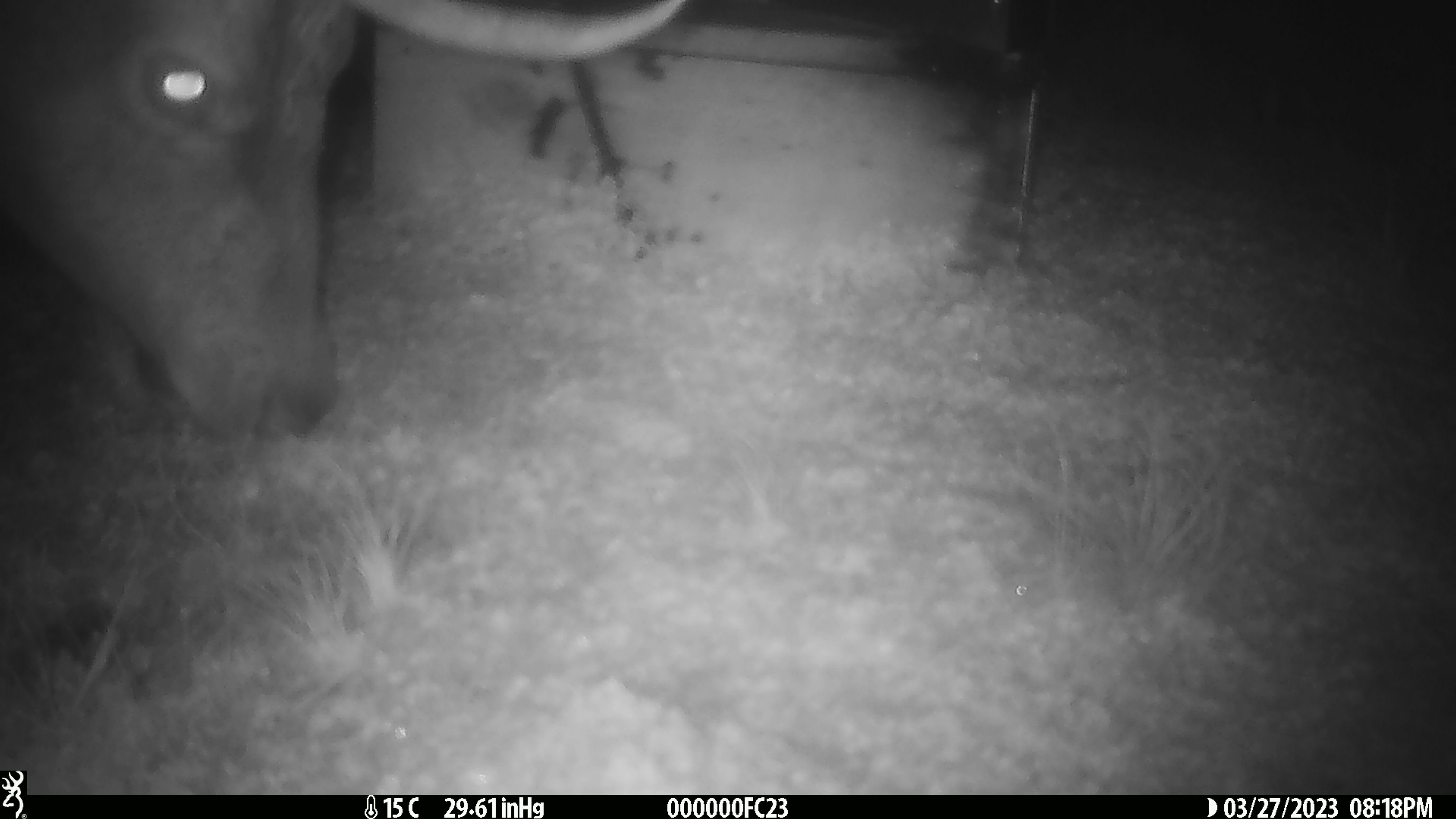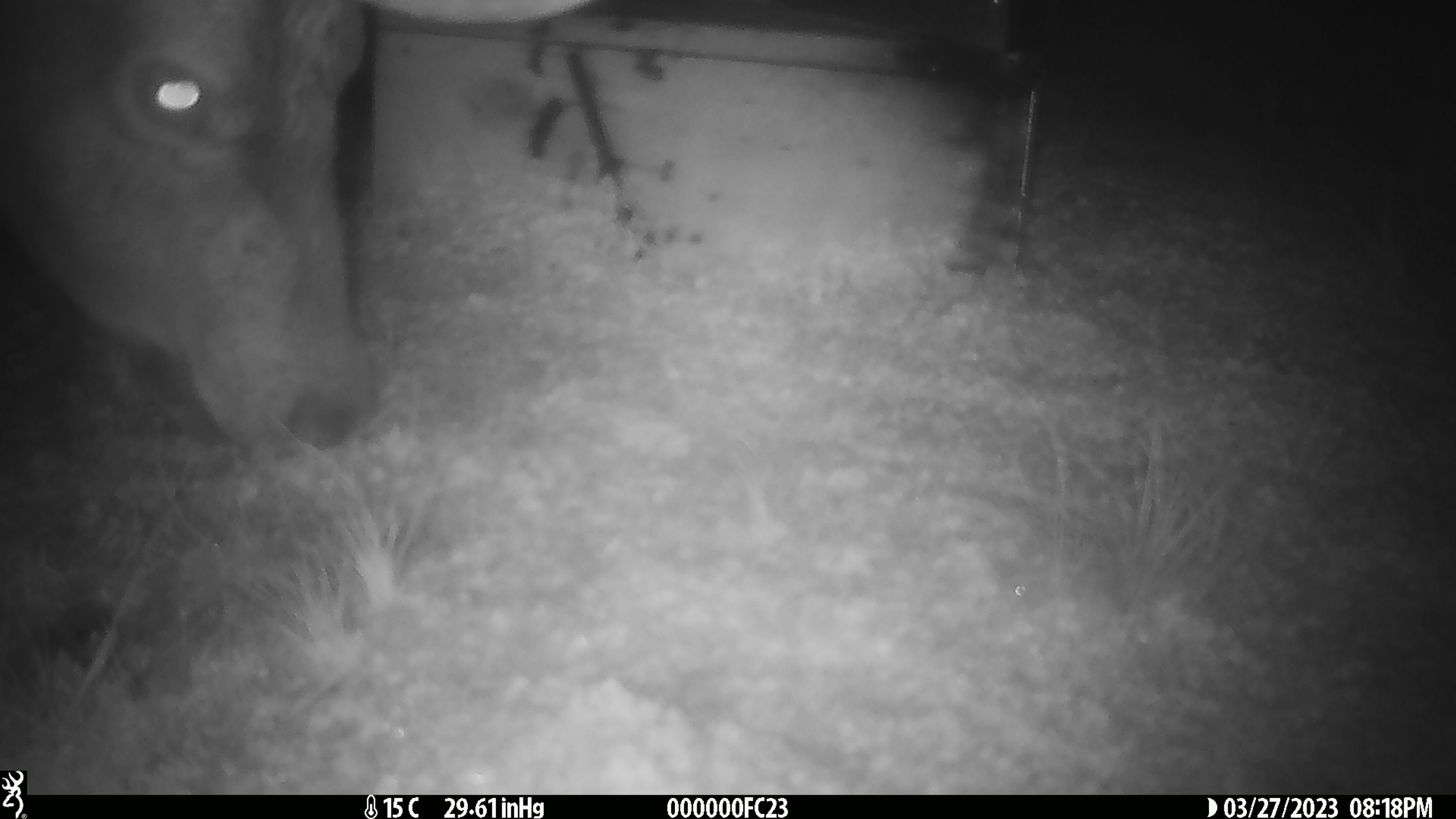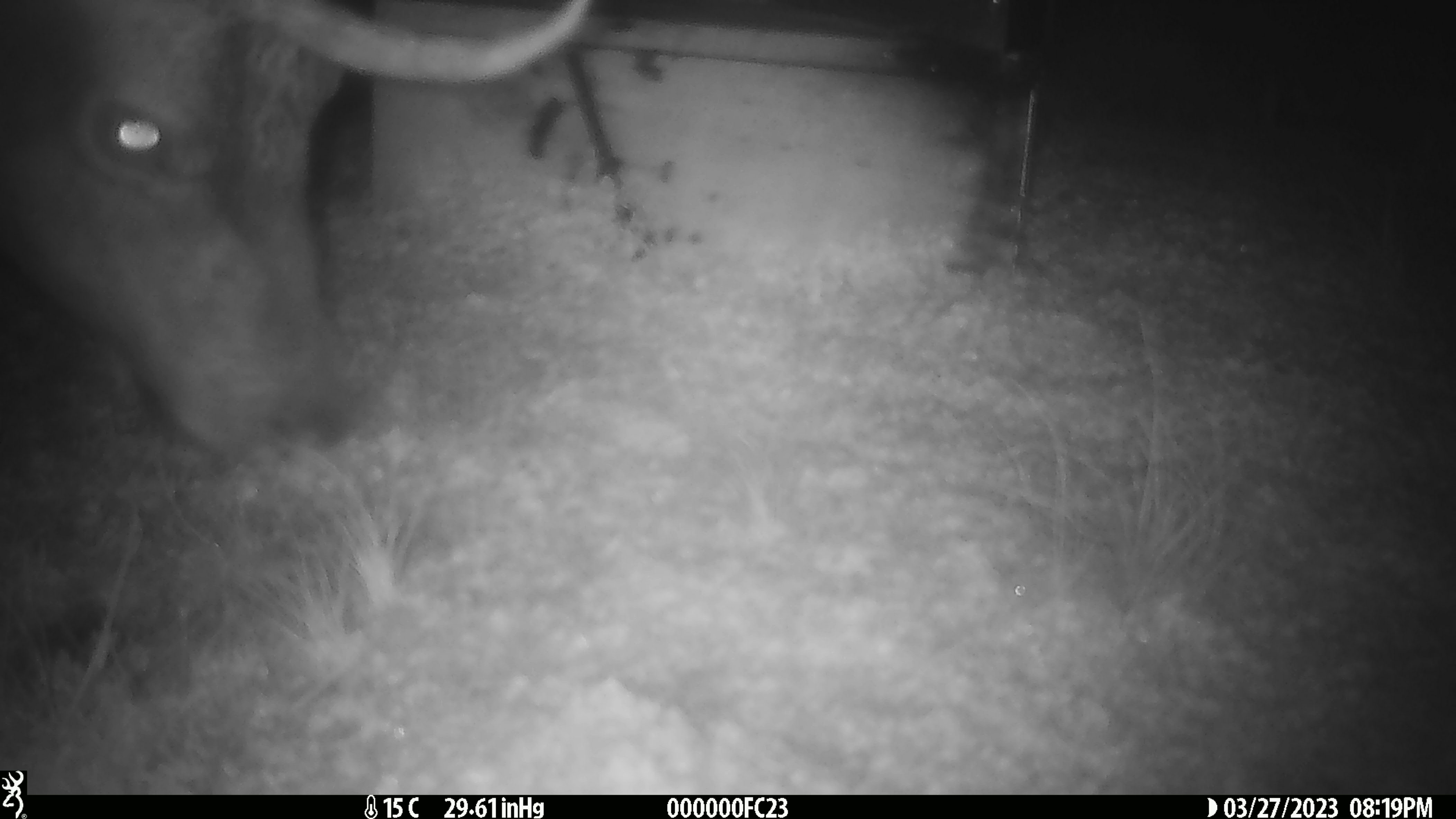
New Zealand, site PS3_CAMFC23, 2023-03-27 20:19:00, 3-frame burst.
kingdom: Animalia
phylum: Chordata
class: Mammalia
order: Artiodactyla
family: Cervidae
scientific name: Cervidae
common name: deer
Deer (Cervidae).